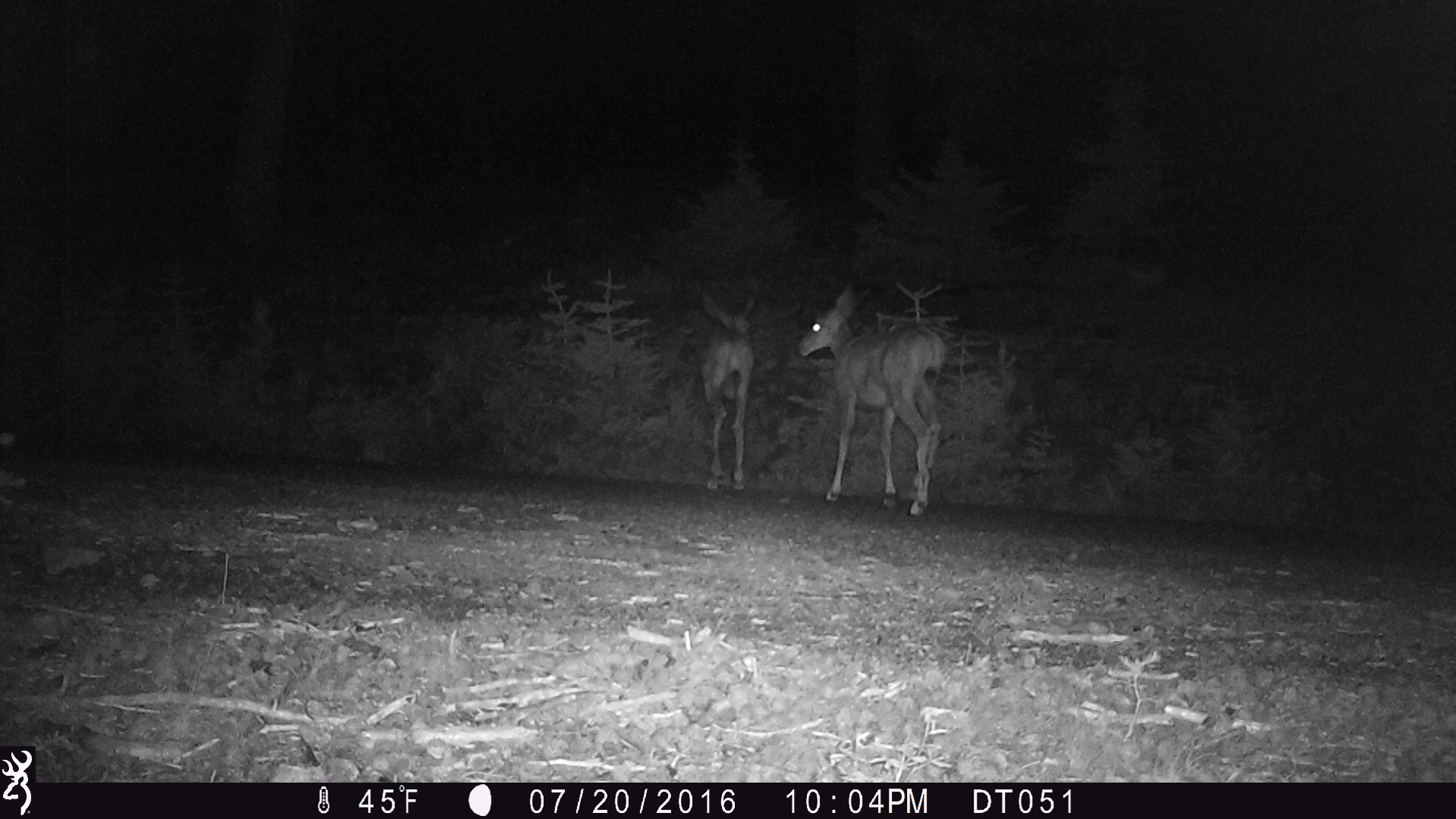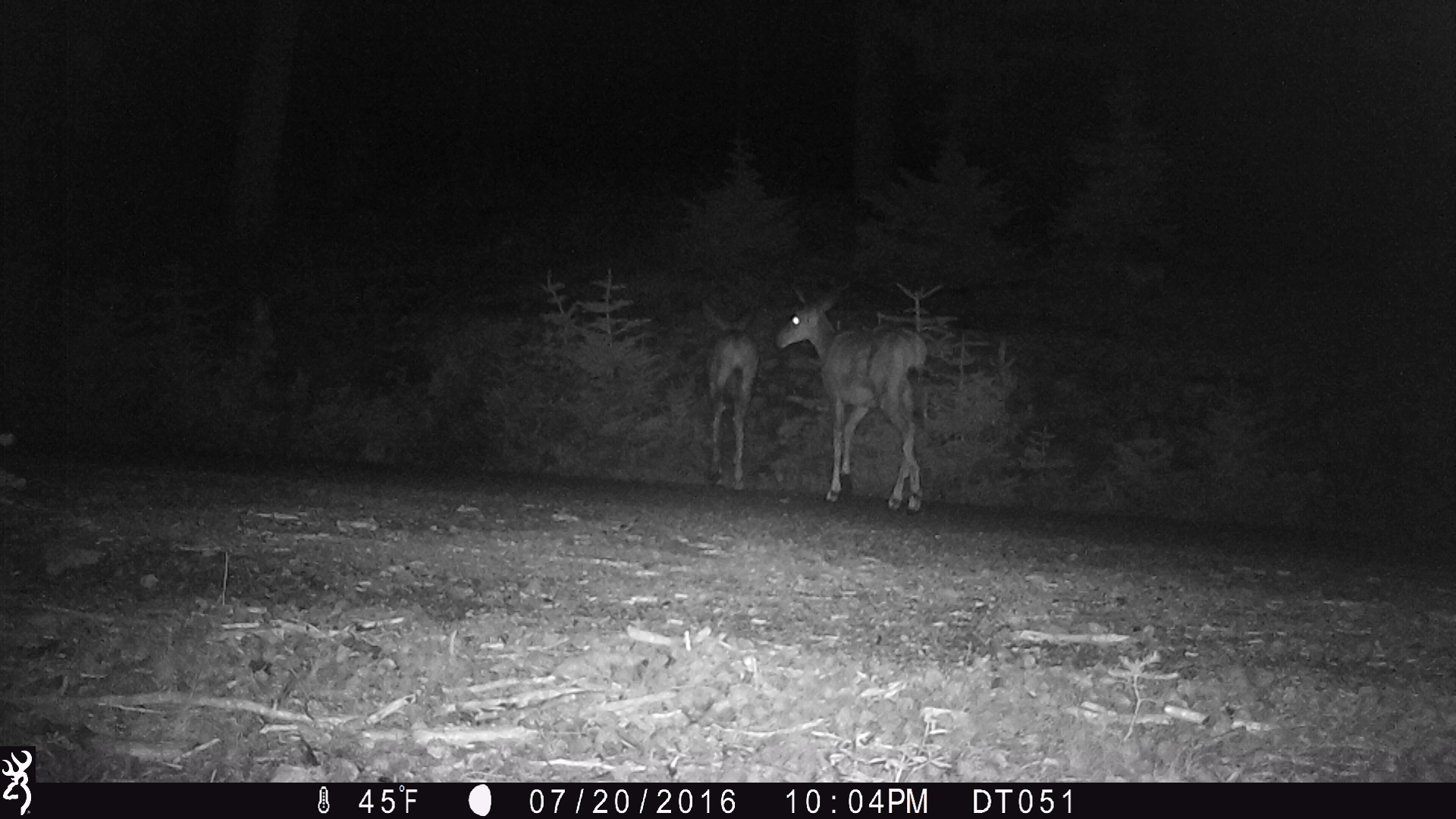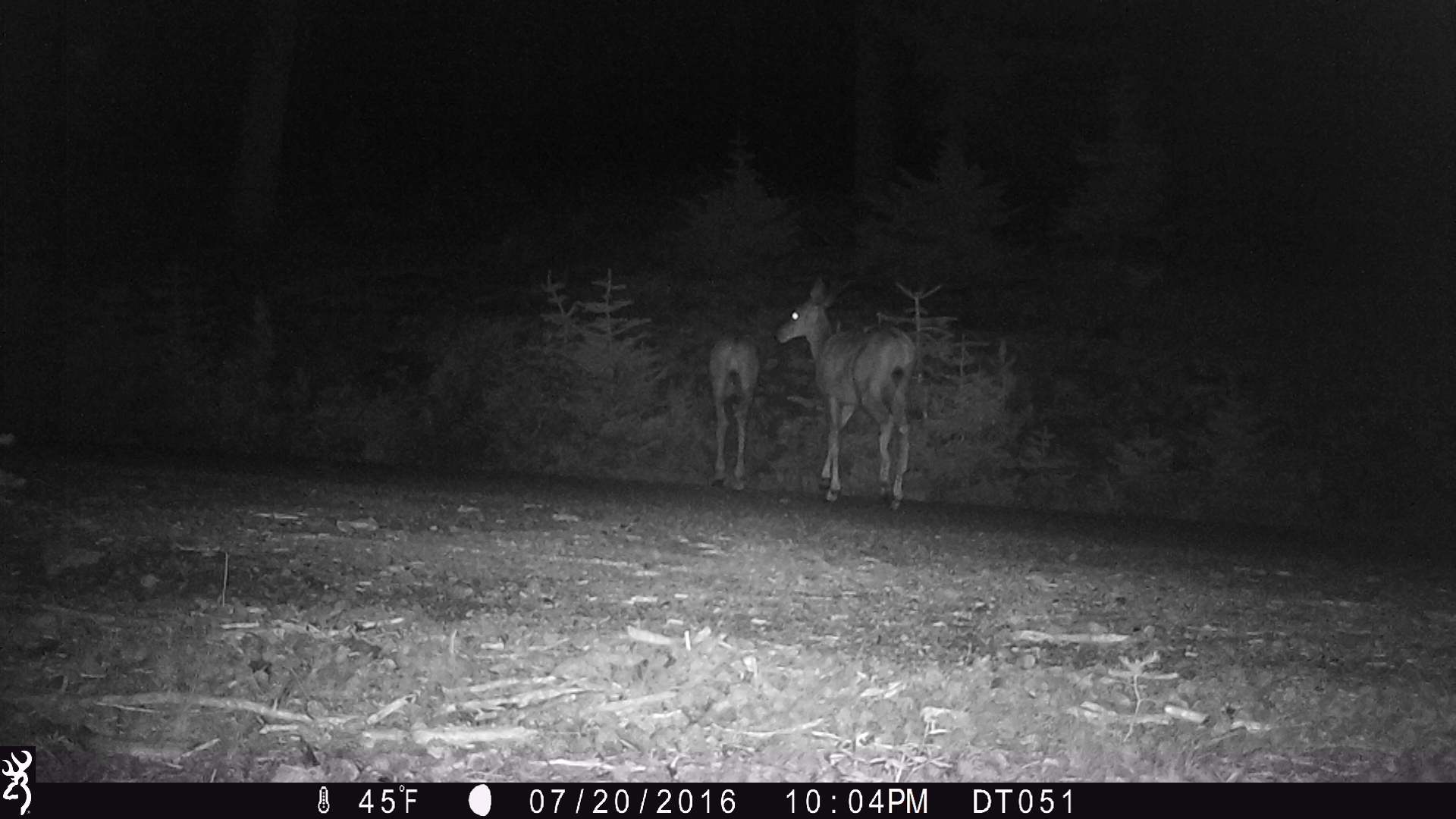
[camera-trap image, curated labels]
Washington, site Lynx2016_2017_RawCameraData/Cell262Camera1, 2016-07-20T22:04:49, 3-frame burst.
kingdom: Animalia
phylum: Chordata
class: Mammalia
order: Artiodactyla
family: Cervidae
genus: Odocoileus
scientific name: Odocoileus hemionus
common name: mule deer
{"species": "Odocoileus hemionus (mule deer)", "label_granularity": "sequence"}